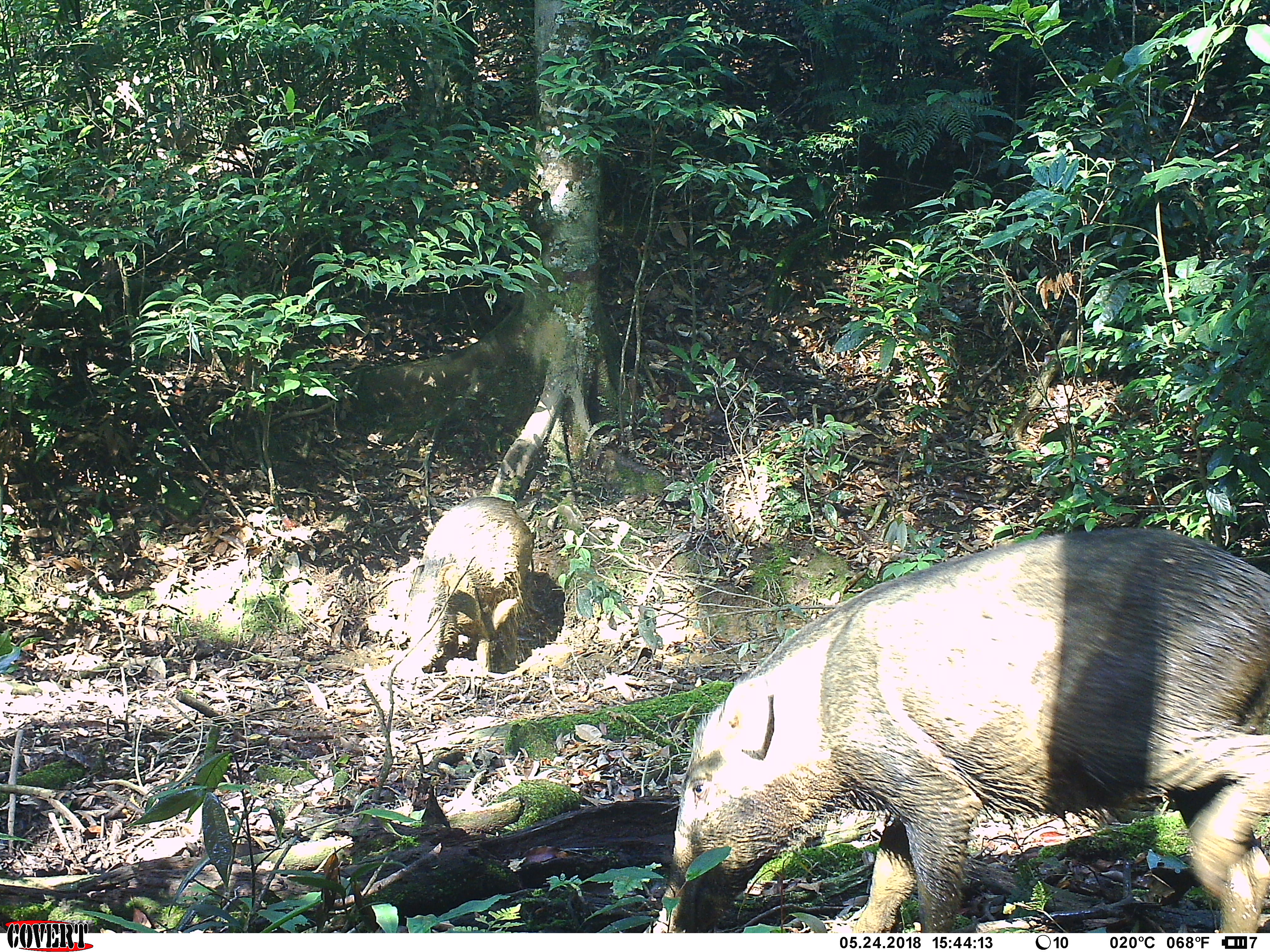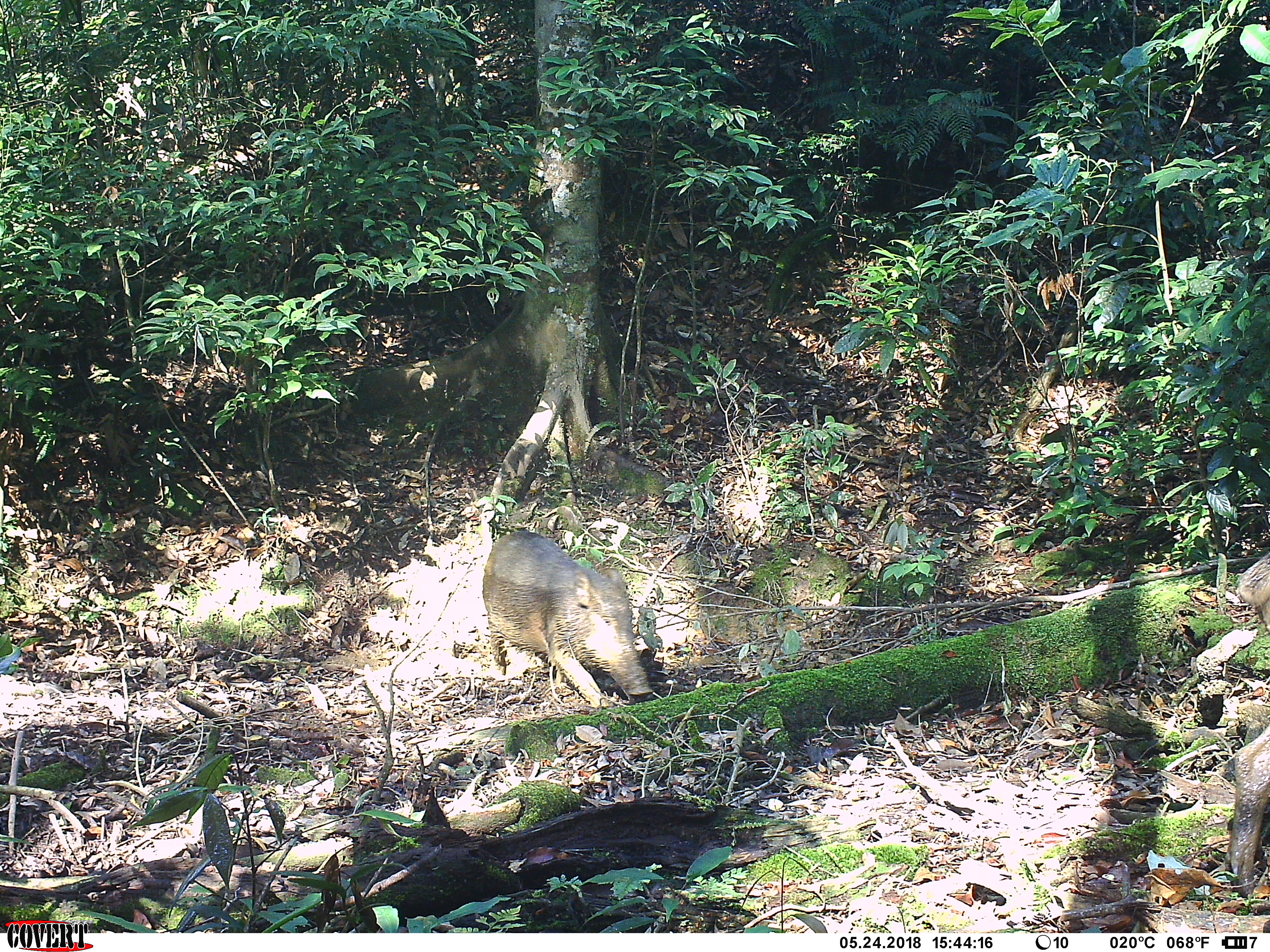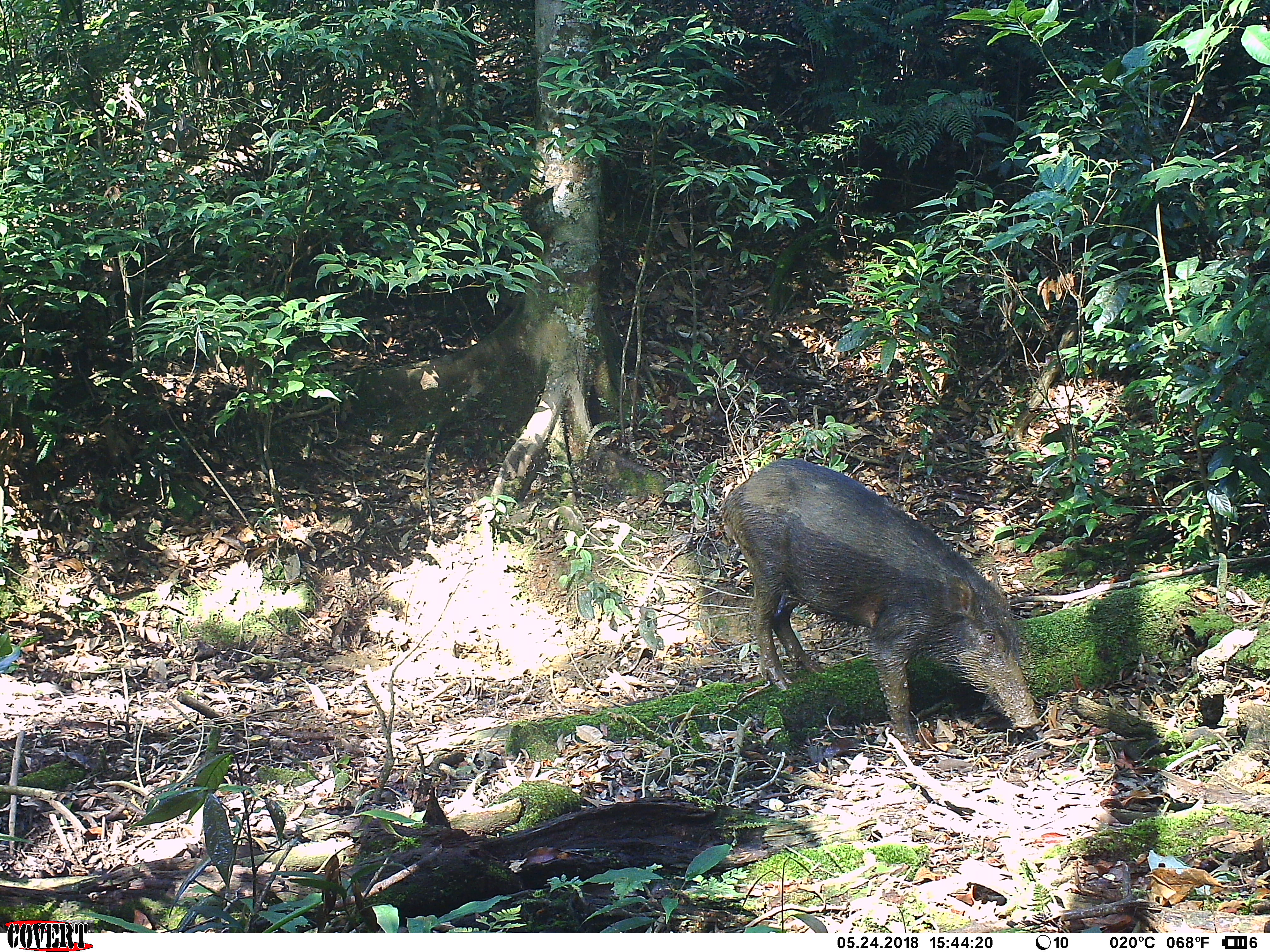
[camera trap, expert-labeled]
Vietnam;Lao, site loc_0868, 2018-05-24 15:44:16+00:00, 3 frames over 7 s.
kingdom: Animalia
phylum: Chordata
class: Mammalia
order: Artiodactyla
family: Suidae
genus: Sus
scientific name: Sus scrofa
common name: eurasian wild pig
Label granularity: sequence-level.